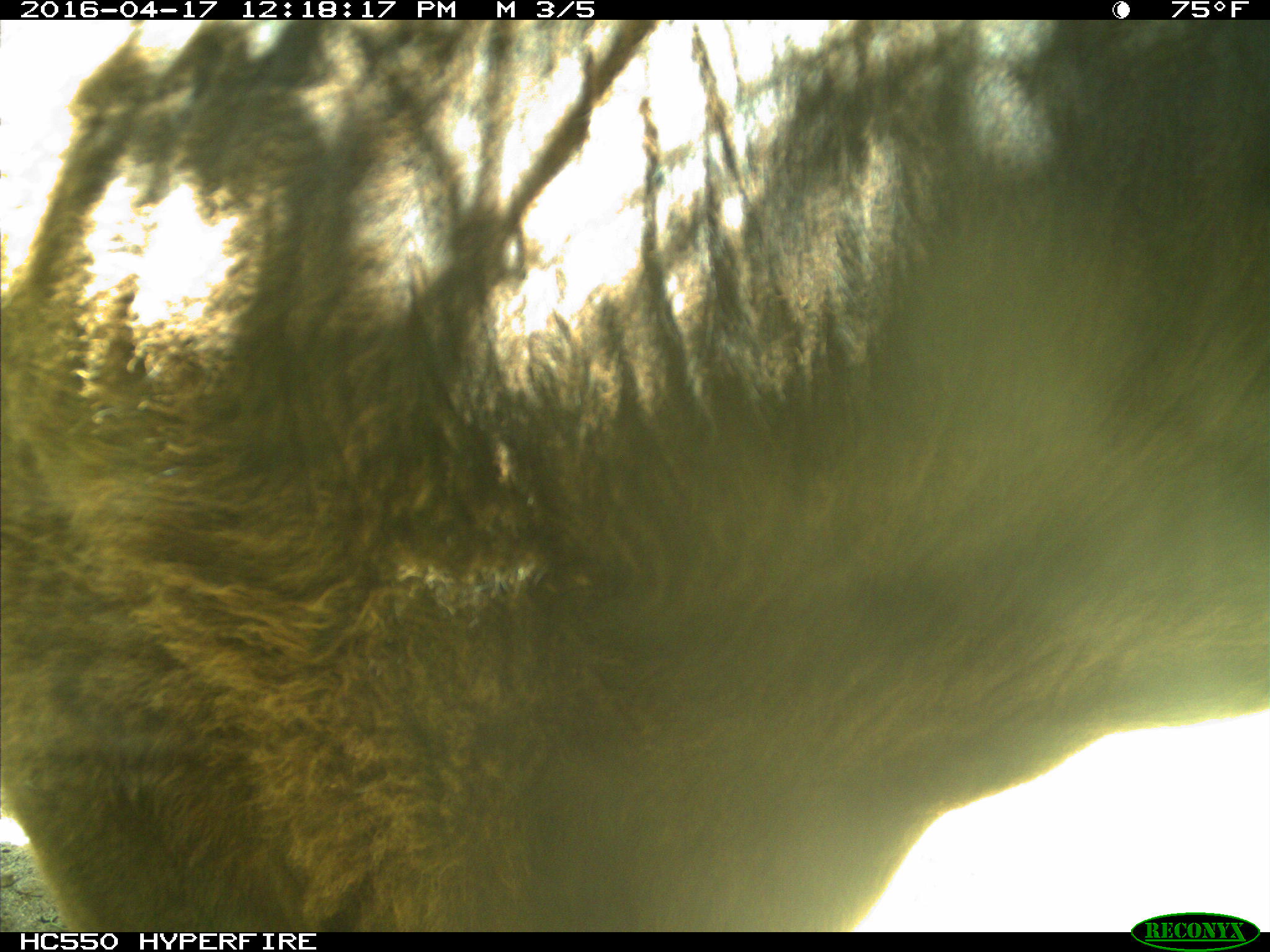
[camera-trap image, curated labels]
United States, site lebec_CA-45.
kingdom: Animalia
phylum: Chordata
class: Mammalia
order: Artiodactyla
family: Bovidae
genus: Bos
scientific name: Bos taurus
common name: domestic cow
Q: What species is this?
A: Bos taurus (domestic cow).